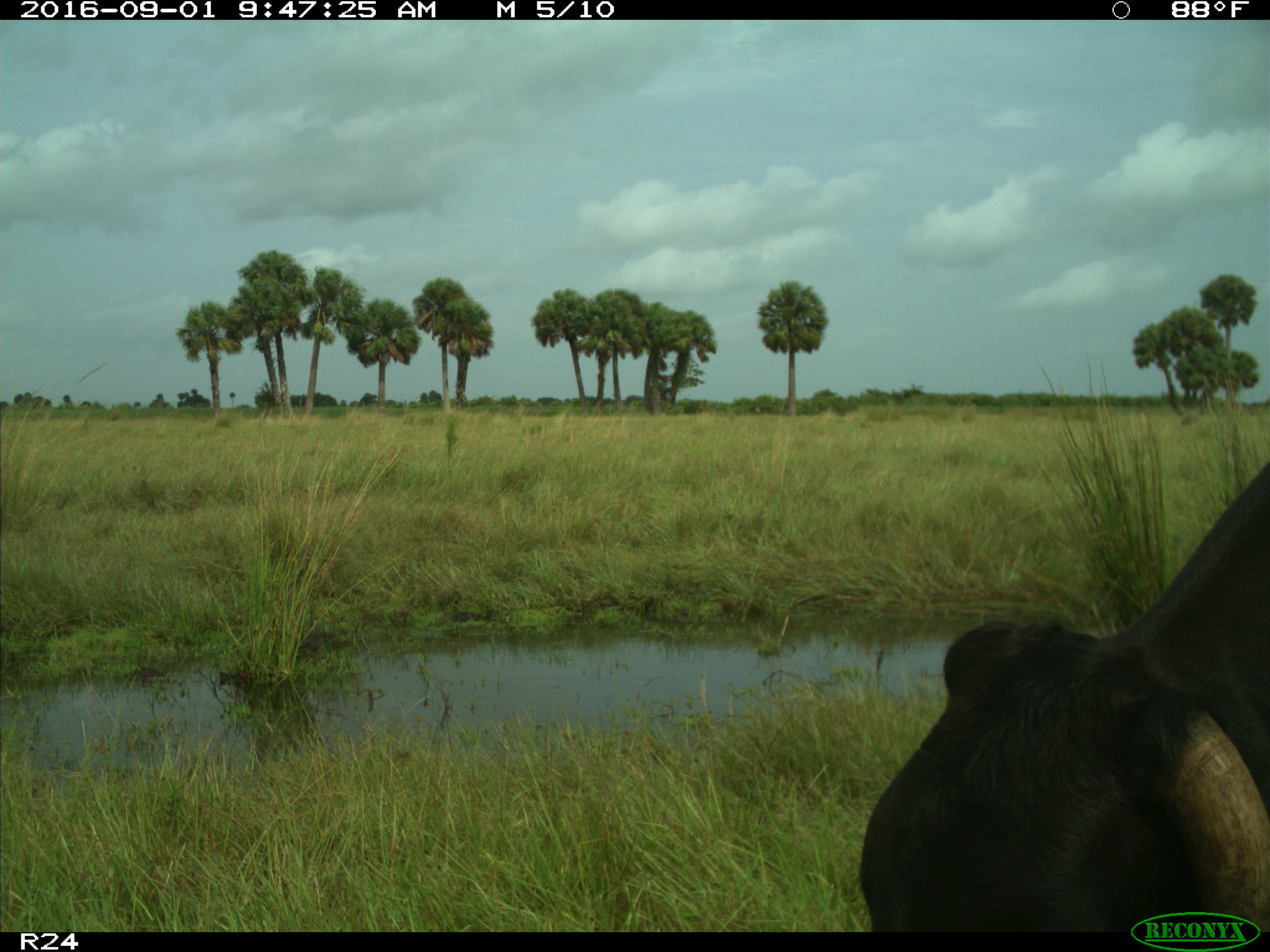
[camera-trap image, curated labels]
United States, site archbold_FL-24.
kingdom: Animalia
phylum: Chordata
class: Mammalia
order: Artiodactyla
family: Bovidae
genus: Bos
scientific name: Bos taurus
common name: domestic cow